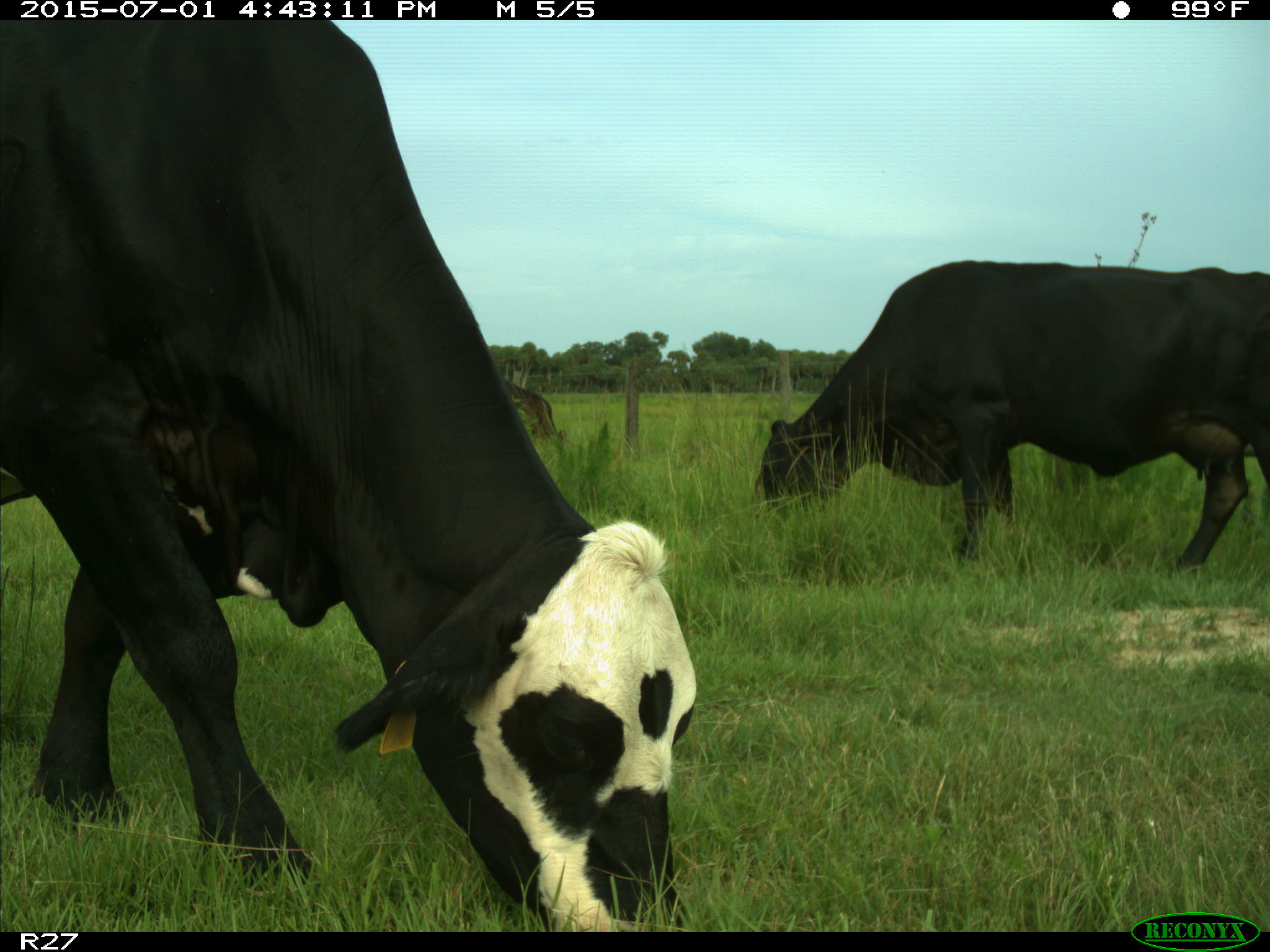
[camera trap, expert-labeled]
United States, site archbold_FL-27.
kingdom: Animalia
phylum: Chordata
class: Mammalia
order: Artiodactyla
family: Bovidae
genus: Bos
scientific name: Bos taurus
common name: domestic cow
Bos taurus (domestic cow).